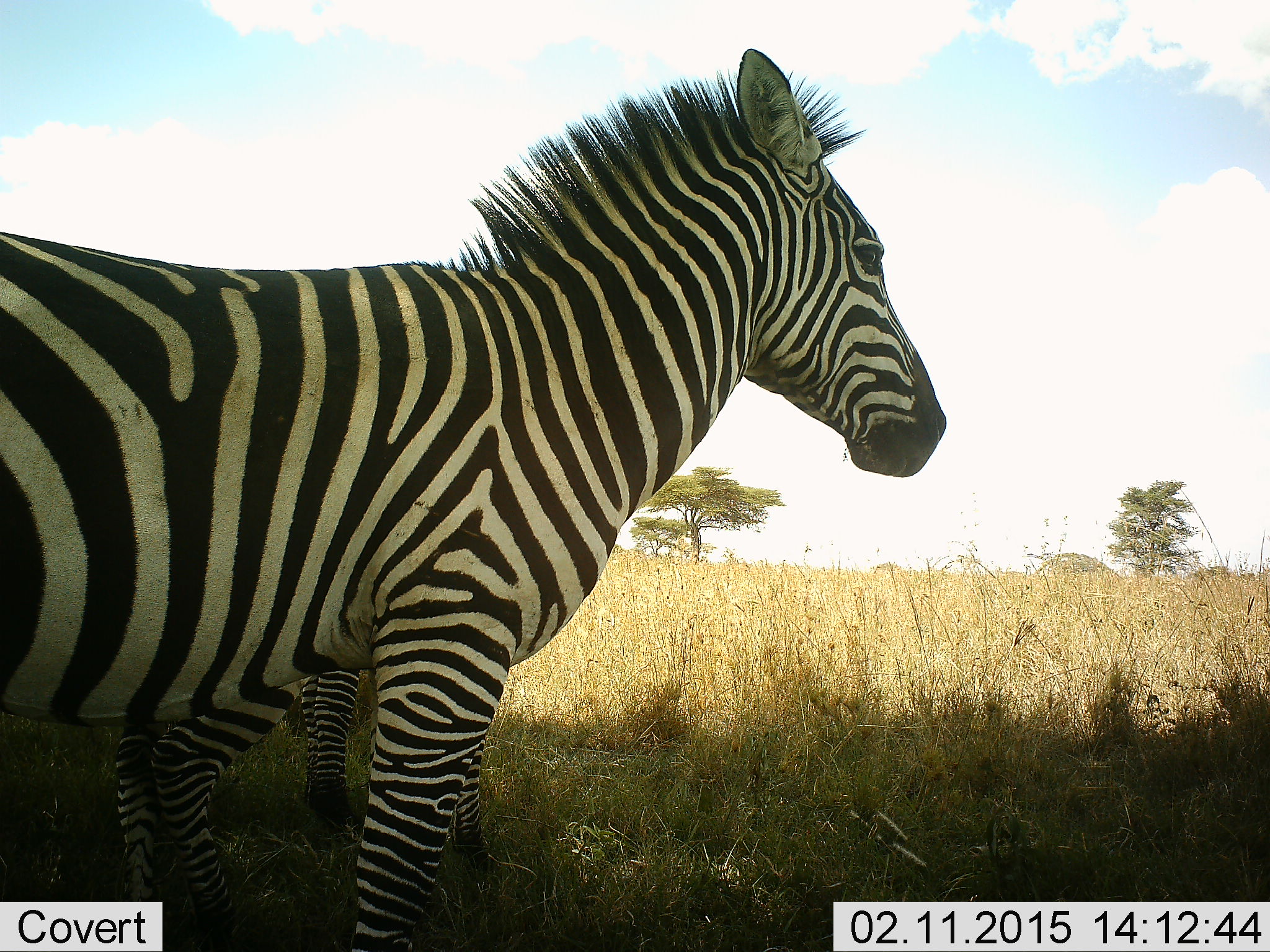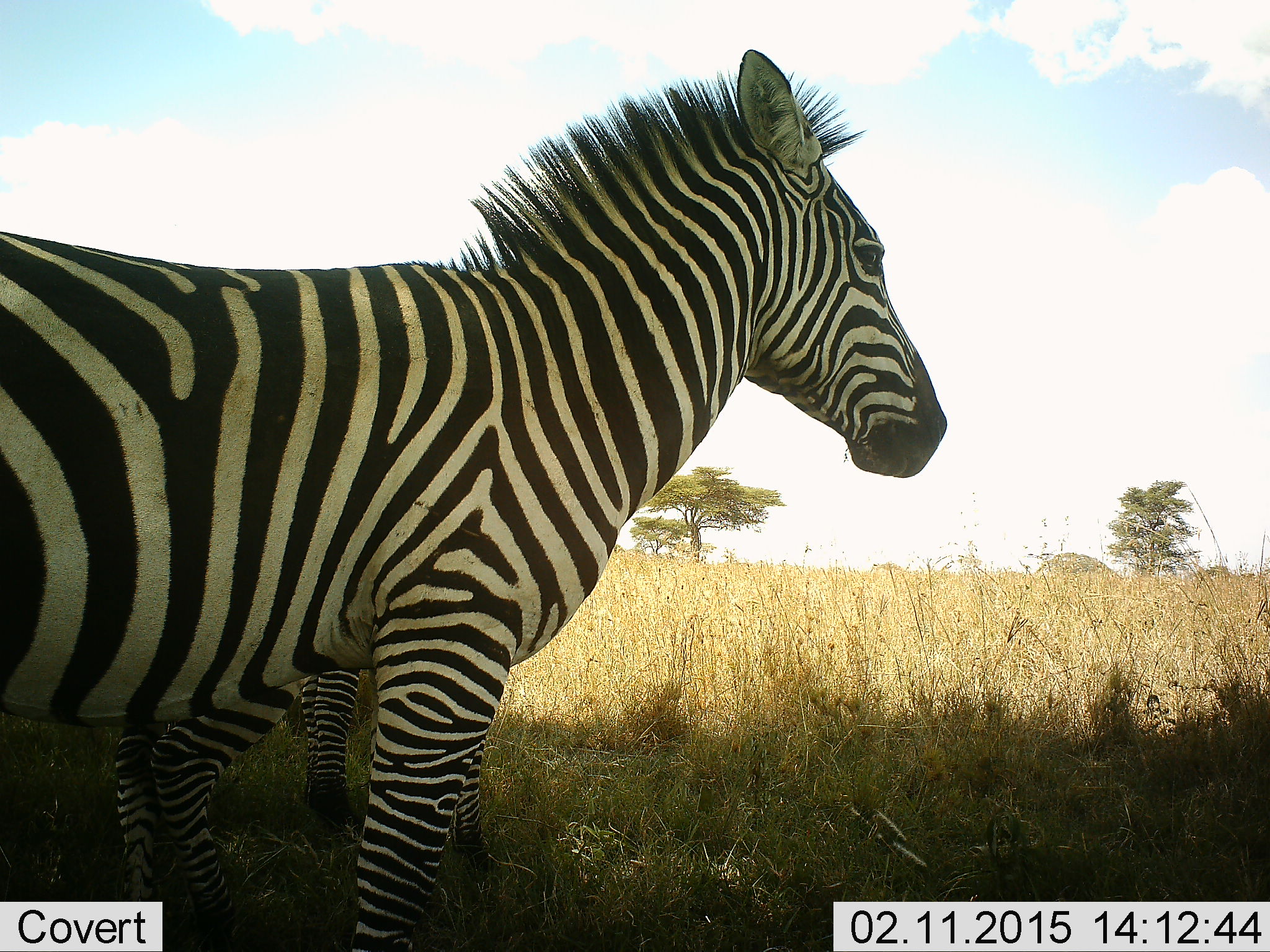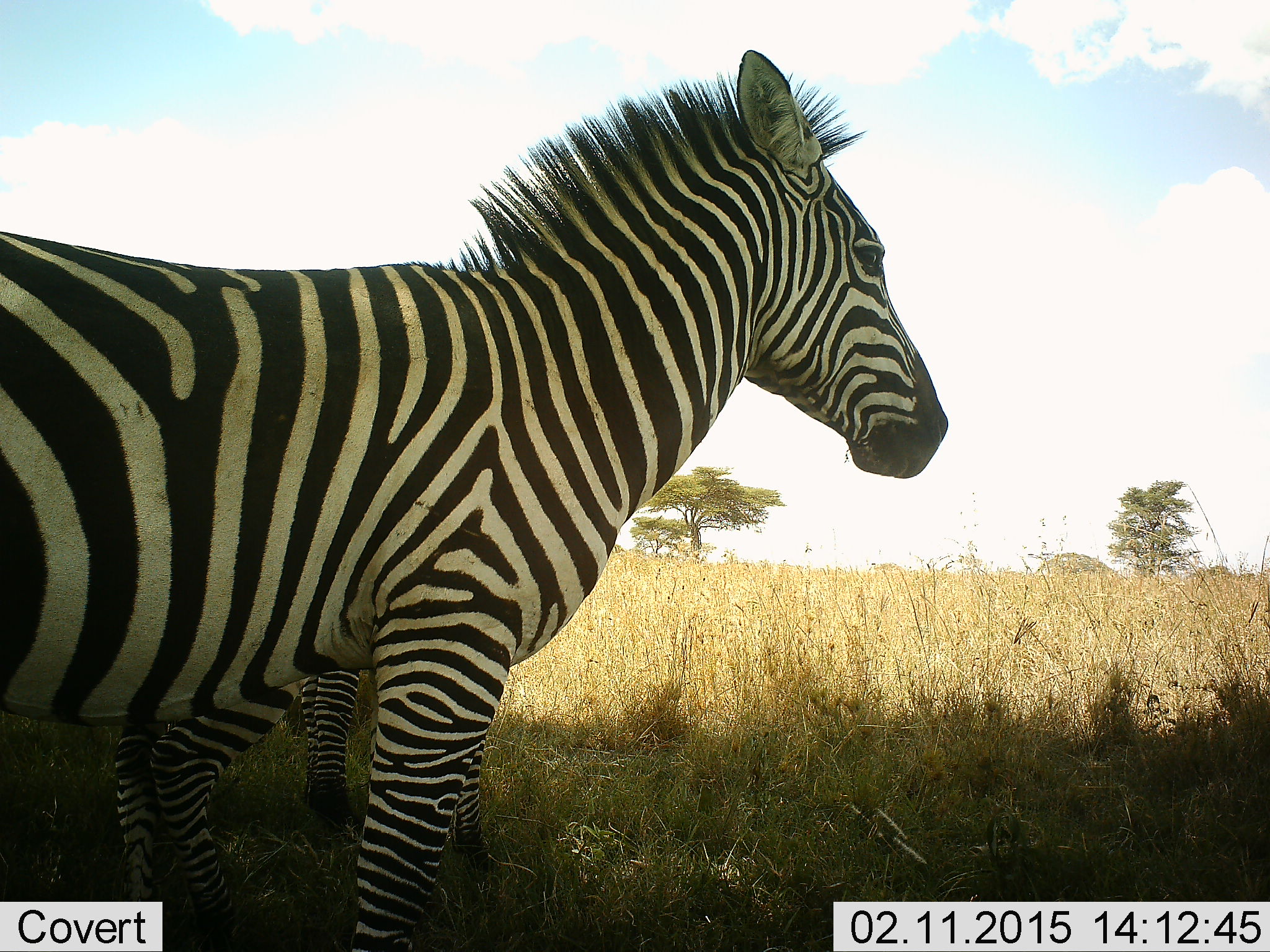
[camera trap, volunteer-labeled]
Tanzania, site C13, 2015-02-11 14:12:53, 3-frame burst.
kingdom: Animalia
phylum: Chordata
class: Mammalia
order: Perissodactyla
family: Equidae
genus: Equus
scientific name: Equus quagga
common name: plains zebra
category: zebra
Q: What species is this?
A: Zebra (plains zebra) (Equus quagga).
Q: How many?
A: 2.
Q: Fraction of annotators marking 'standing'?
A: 100%.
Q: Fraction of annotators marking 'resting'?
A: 0%.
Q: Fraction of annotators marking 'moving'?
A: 0%.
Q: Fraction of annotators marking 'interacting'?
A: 0%.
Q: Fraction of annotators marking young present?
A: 20%.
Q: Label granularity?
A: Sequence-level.